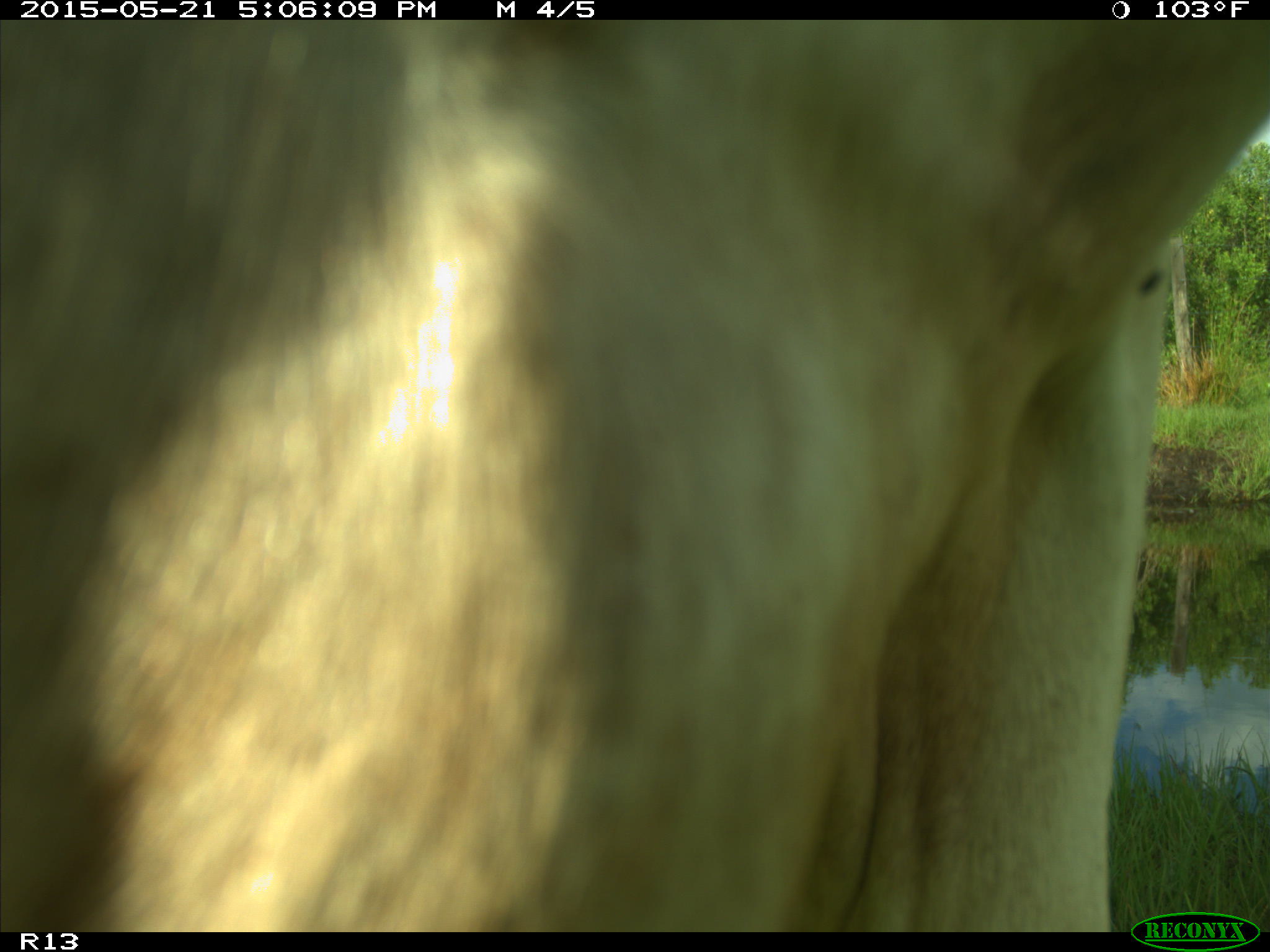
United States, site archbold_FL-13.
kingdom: Animalia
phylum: Chordata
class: Mammalia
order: Artiodactyla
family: Bovidae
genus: Bos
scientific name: Bos taurus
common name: domestic cow